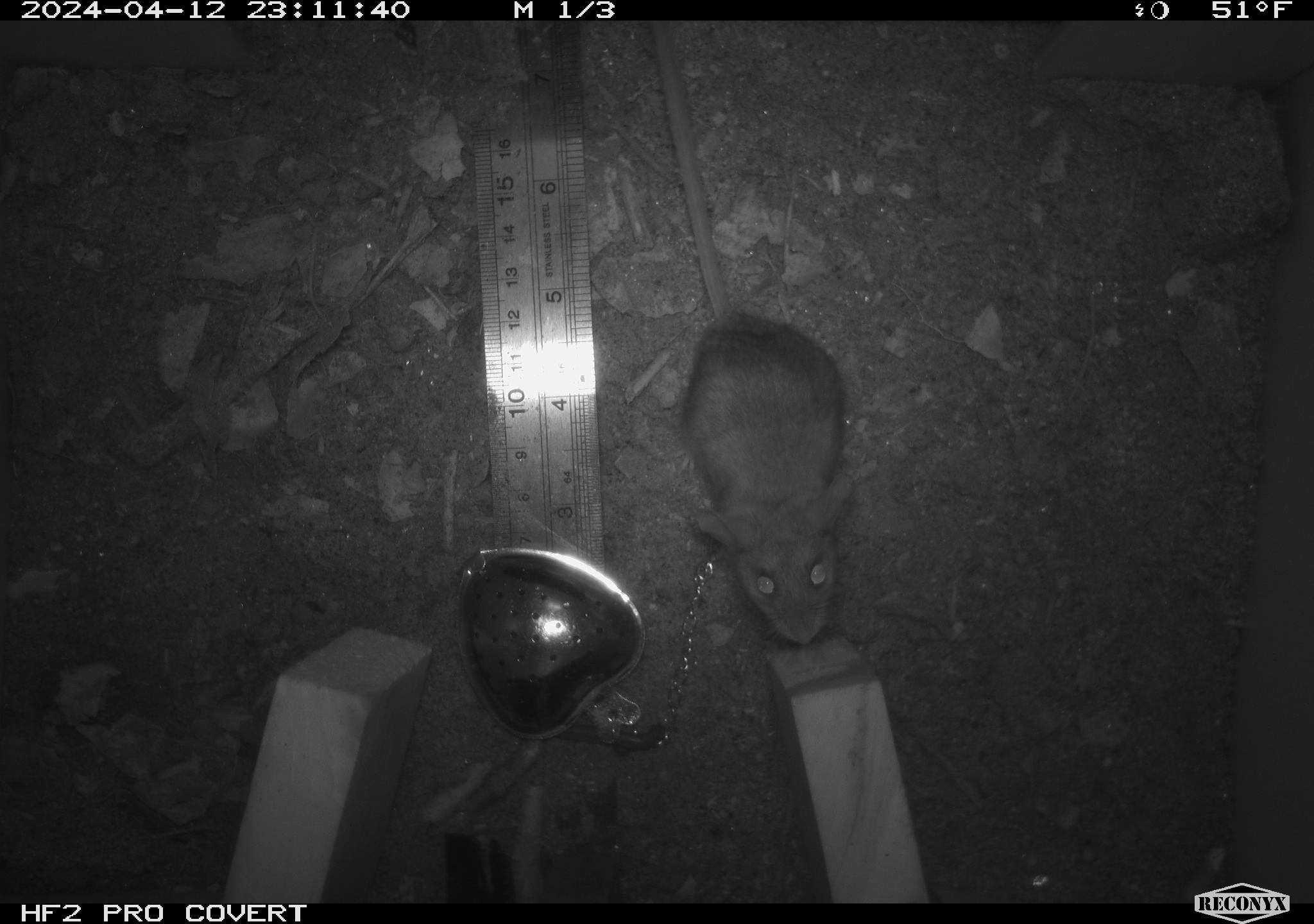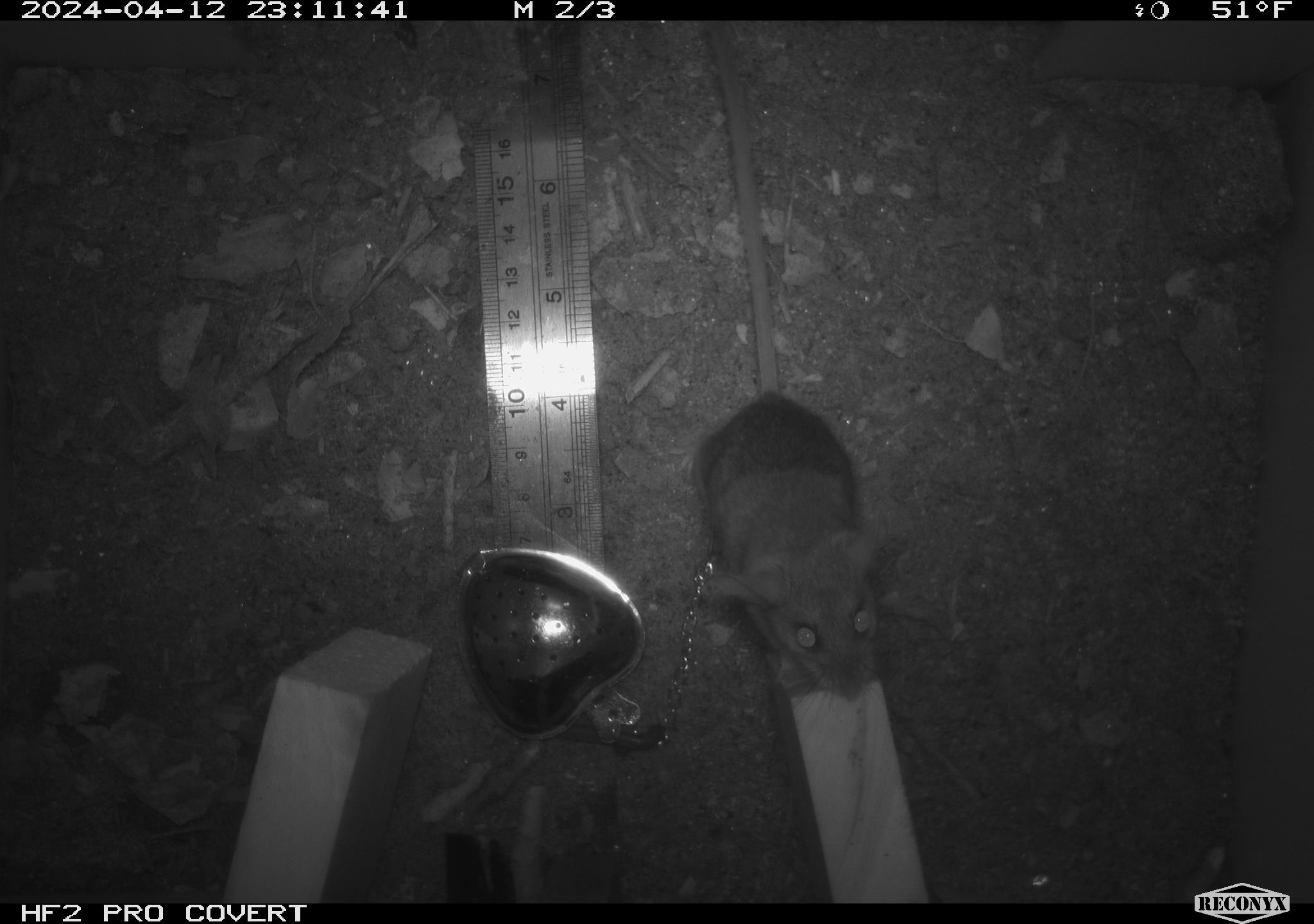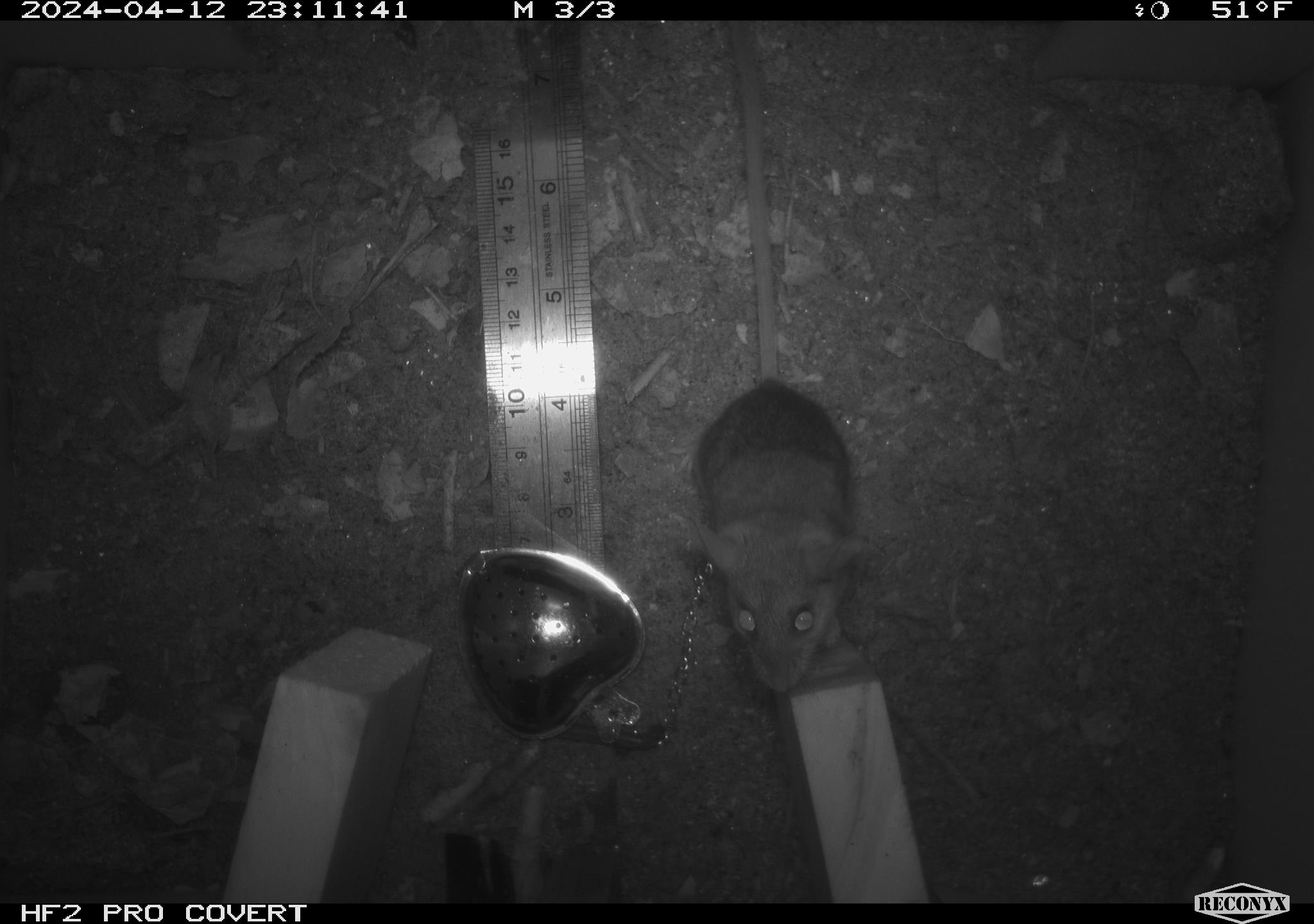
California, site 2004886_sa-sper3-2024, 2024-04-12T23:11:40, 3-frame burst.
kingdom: Animalia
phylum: Chordata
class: Mammalia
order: Rodentia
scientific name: Rodentia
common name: mouse species